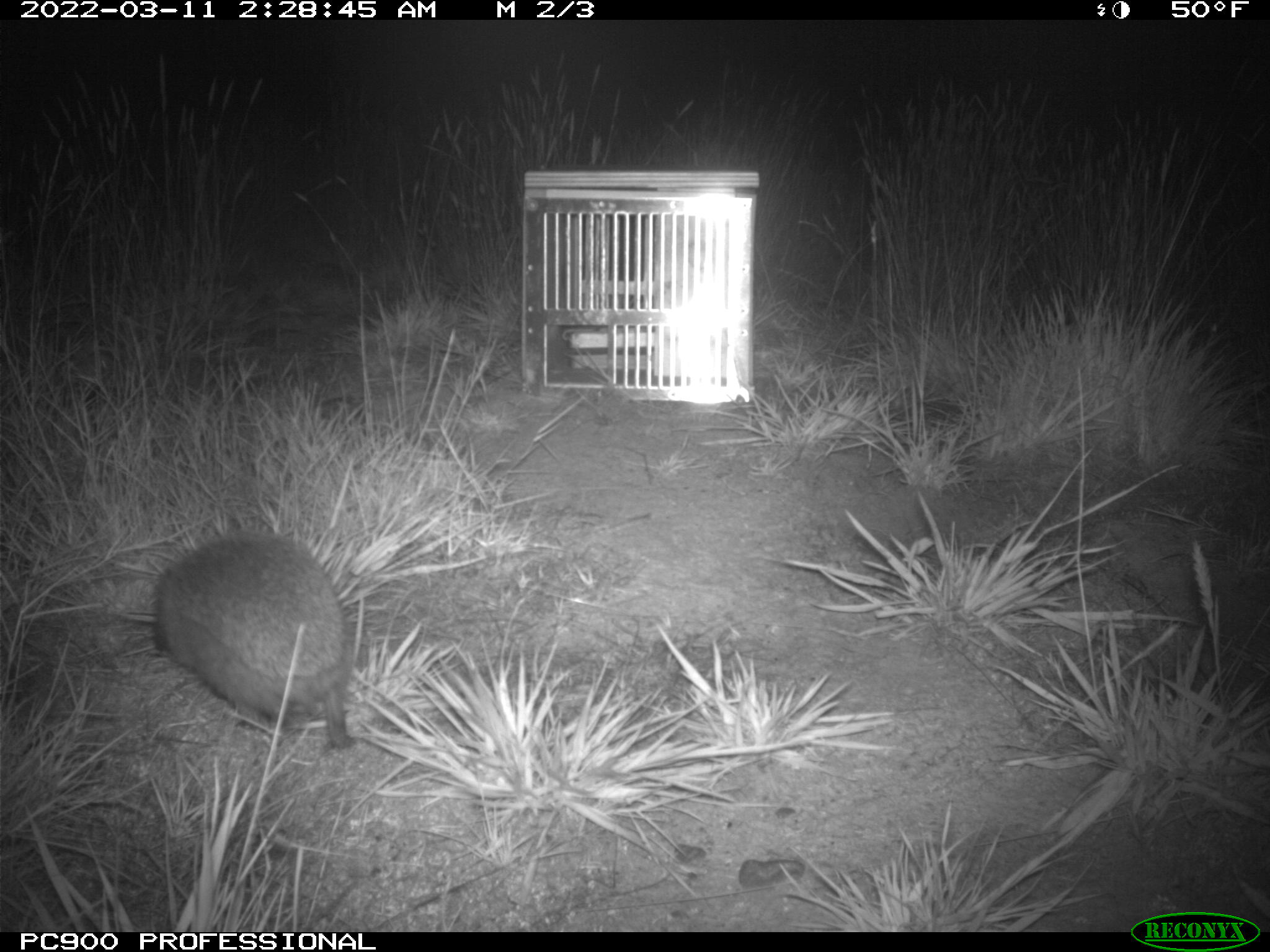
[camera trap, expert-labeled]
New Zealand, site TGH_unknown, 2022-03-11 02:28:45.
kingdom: Animalia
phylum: Chordata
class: Mammalia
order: Eulipotyphla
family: Erinaceidae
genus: Erinaceus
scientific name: Erinaceus europaeus europaeus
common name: european hedgehog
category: hedgehog